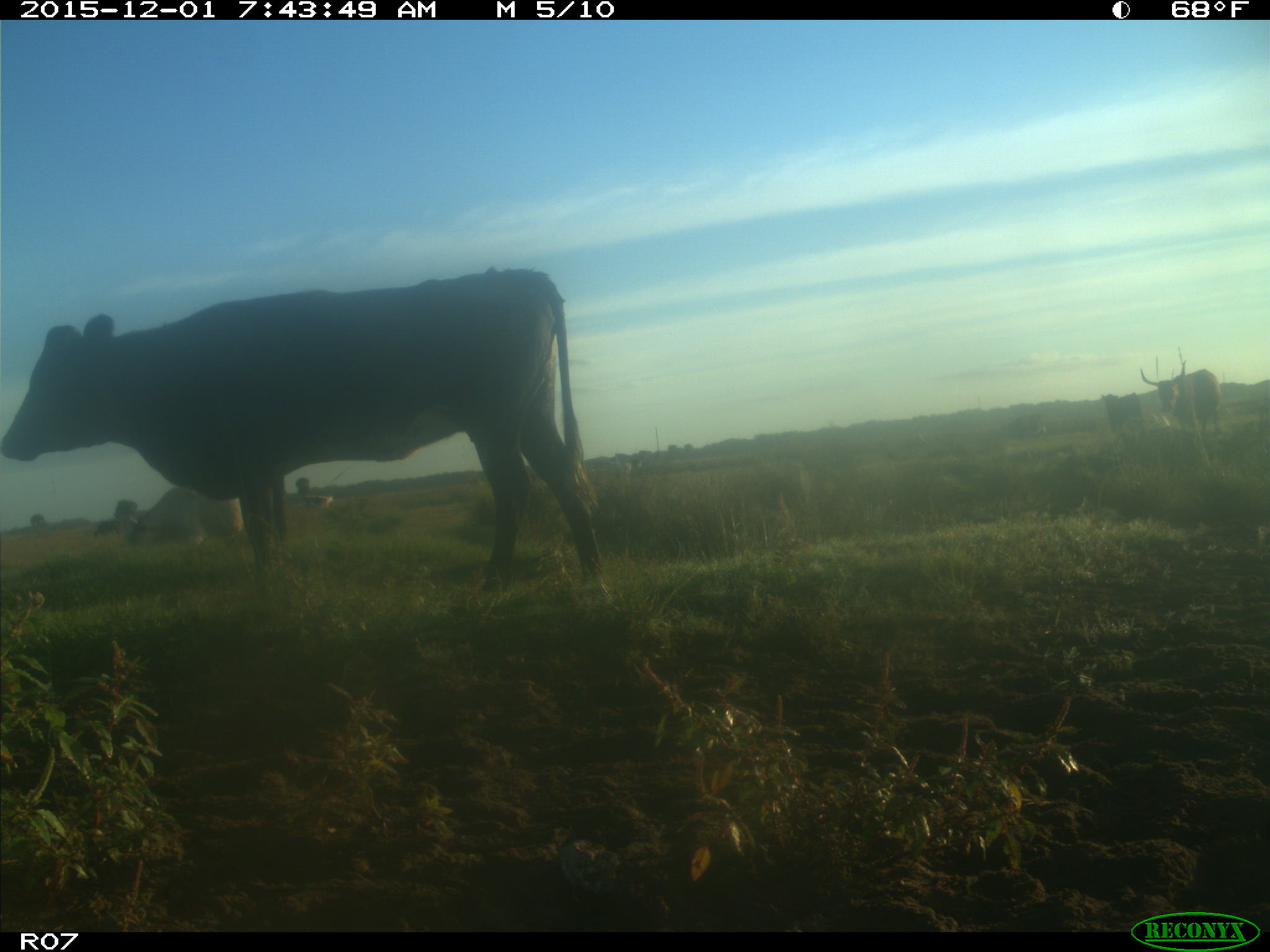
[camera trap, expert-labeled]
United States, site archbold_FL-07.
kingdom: Animalia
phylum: Chordata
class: Mammalia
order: Artiodactyla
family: Bovidae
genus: Bos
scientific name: Bos taurus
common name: domestic cow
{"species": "Bos taurus (domestic cow)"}